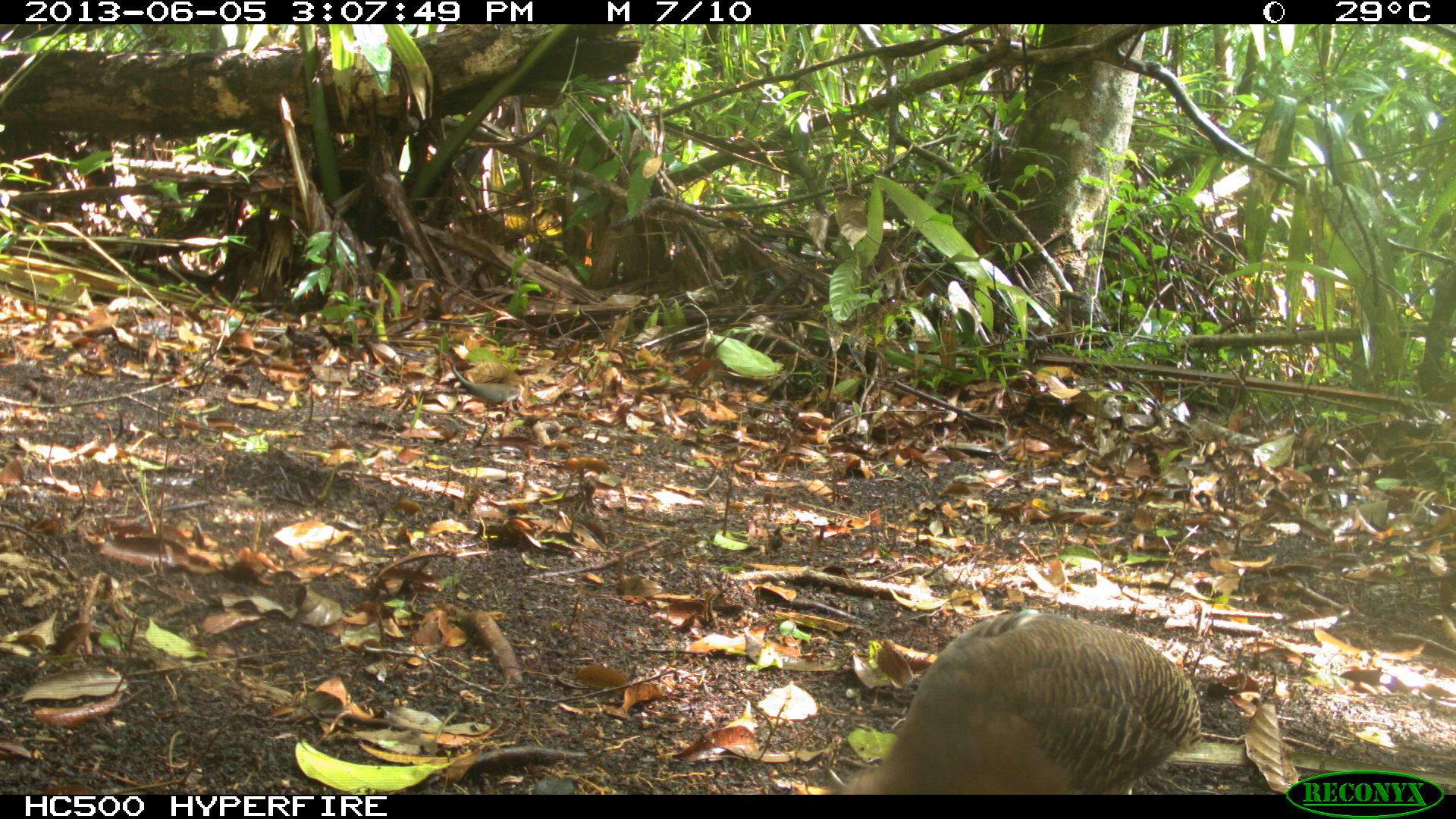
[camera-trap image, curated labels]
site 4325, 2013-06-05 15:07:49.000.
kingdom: Animalia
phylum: Chordata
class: Aves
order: Tinamiformes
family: Tinamidae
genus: Tinamus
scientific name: Tinamus major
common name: great tinamou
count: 1